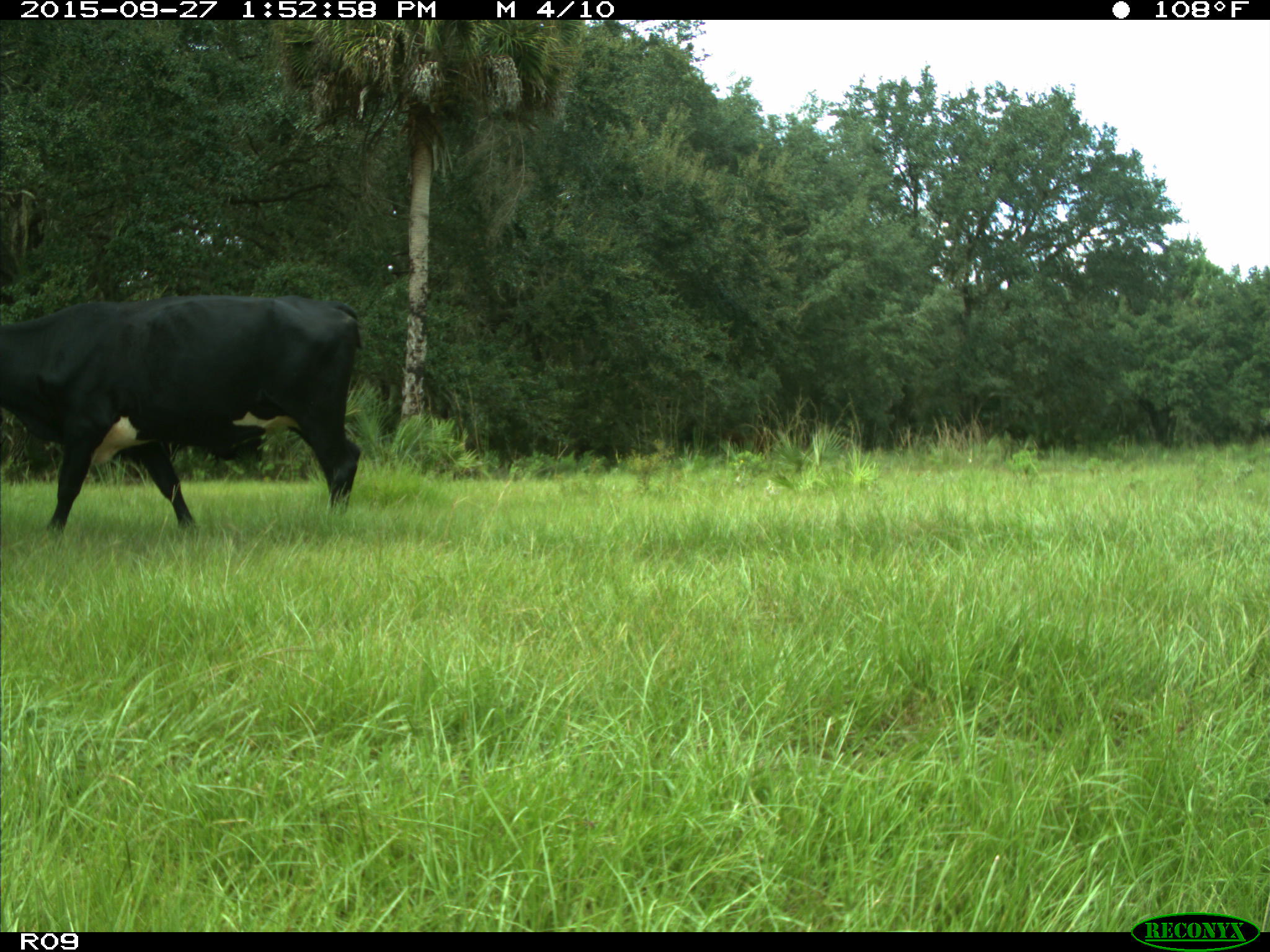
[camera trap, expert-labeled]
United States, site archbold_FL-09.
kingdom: Animalia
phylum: Chordata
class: Mammalia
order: Artiodactyla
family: Bovidae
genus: Bos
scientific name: Bos taurus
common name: domestic cow